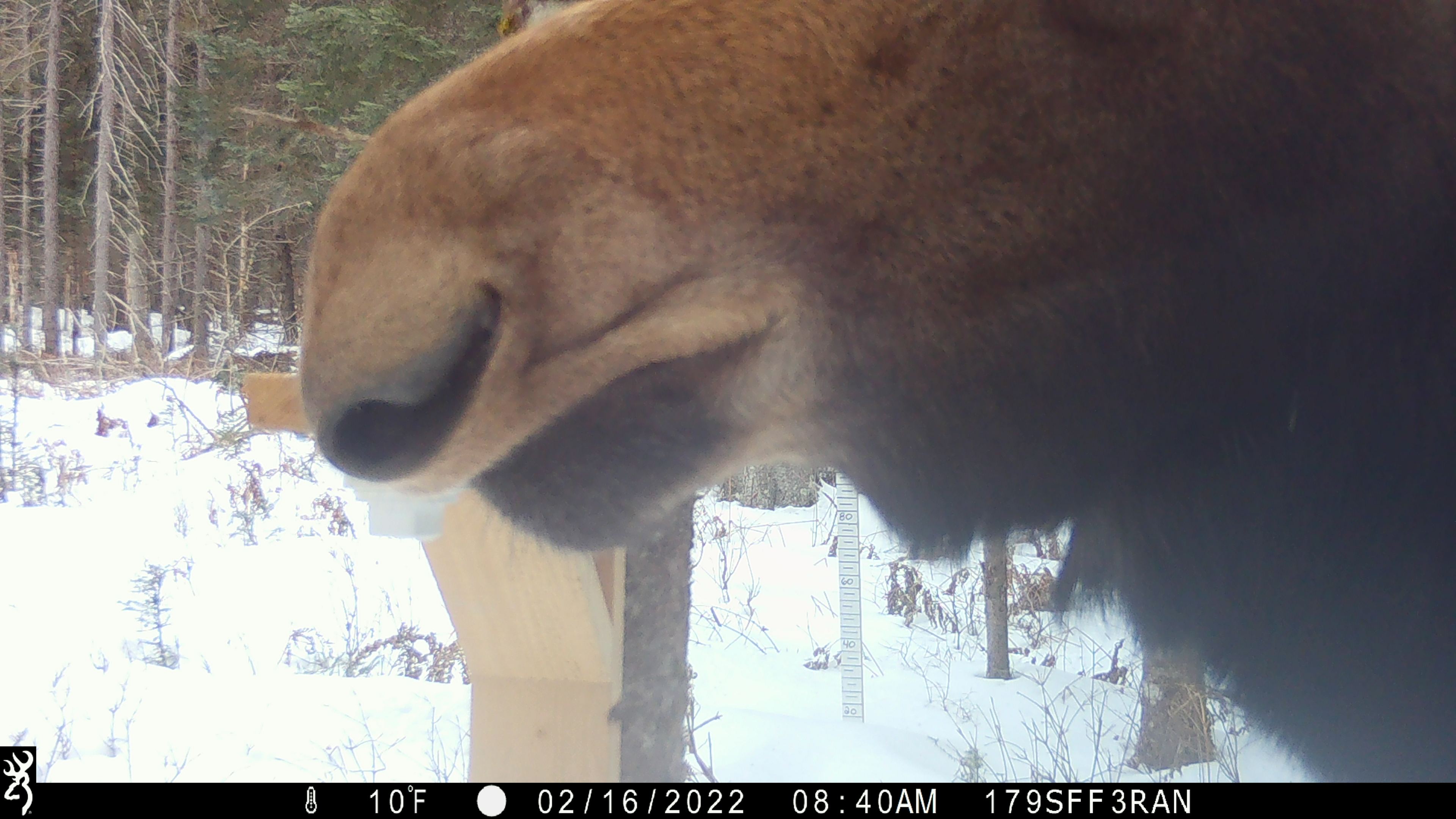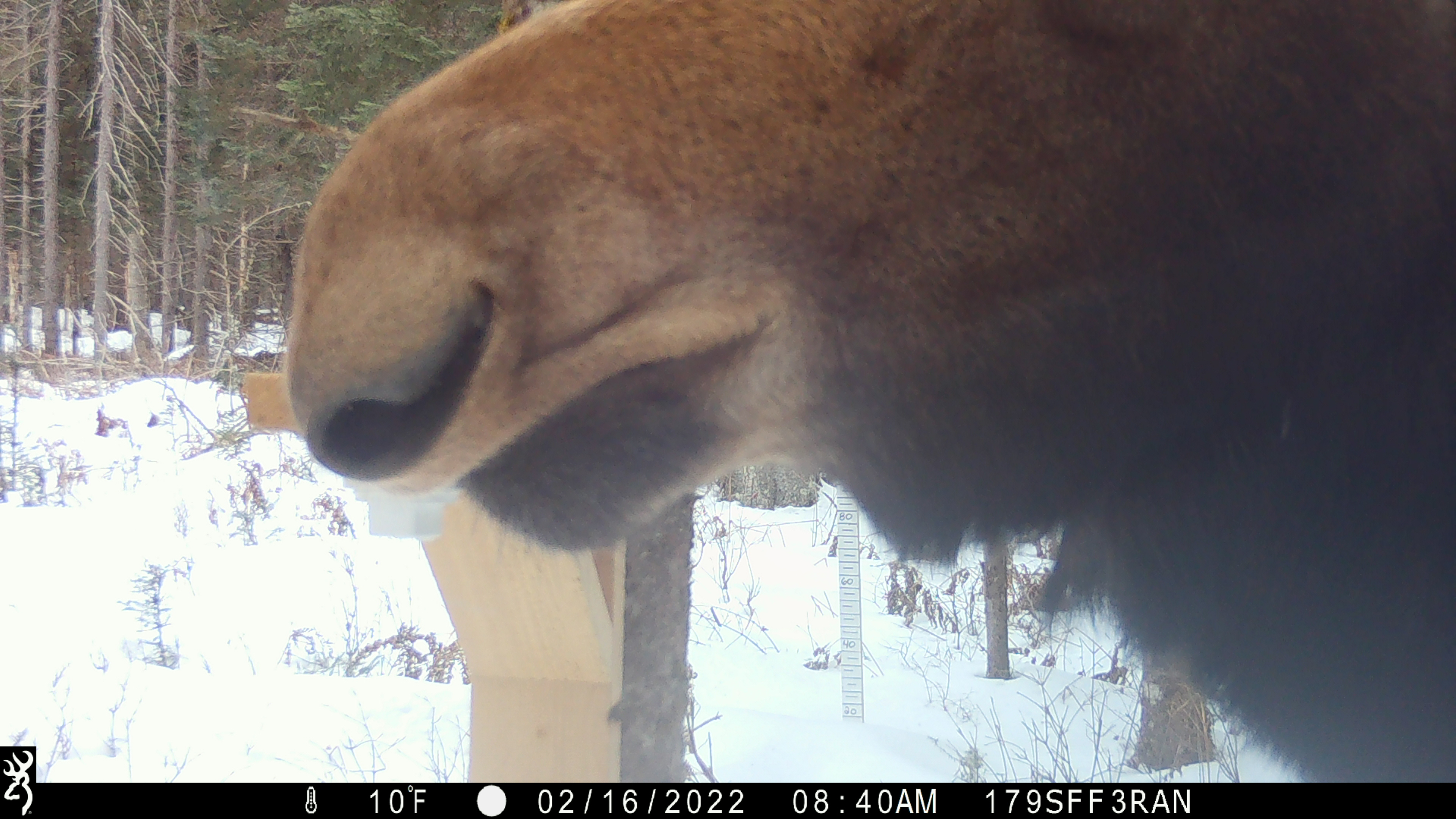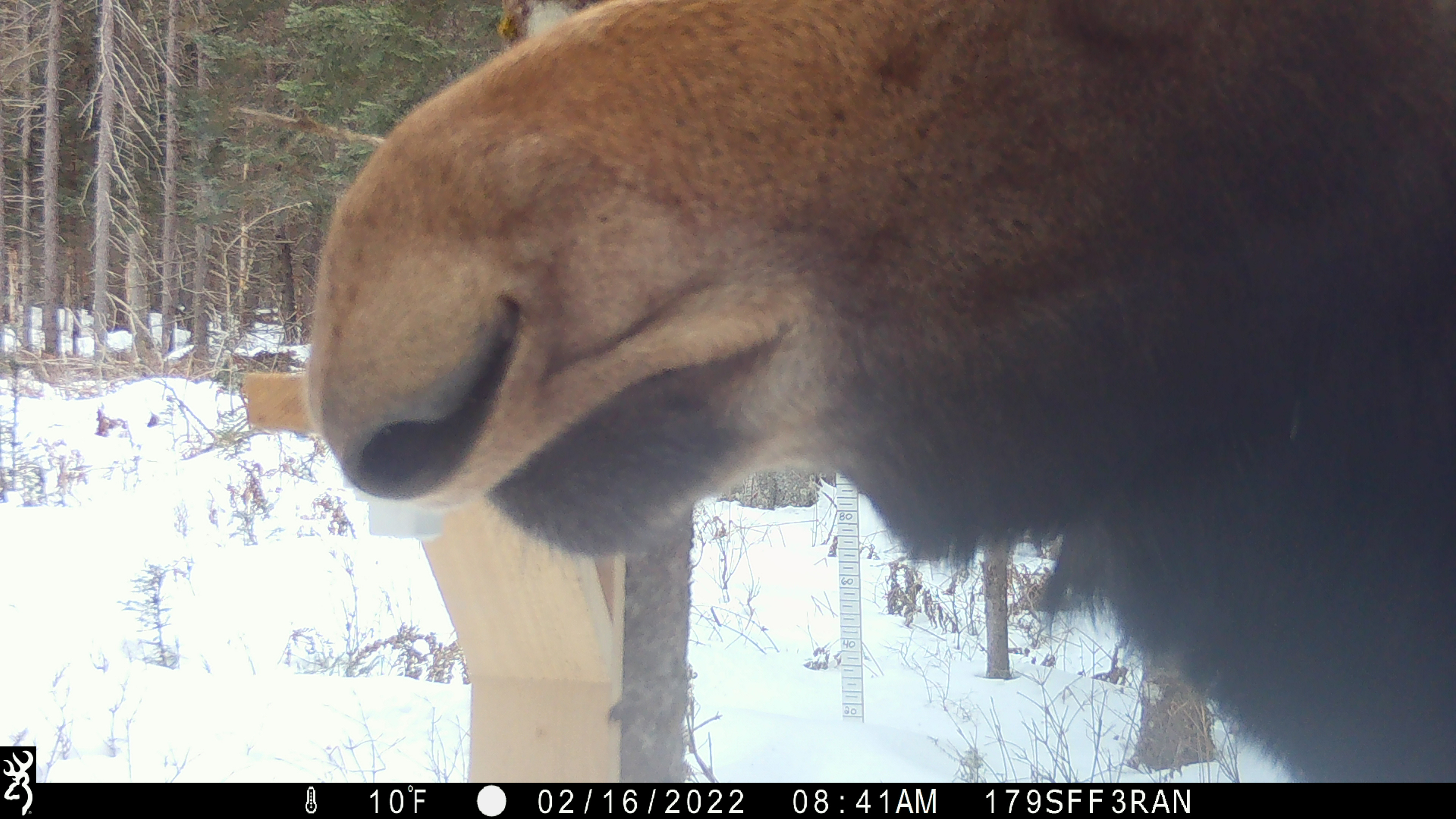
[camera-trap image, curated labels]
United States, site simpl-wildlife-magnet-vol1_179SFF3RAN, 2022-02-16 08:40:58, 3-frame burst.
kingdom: Animalia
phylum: Chordata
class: Mammalia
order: Artiodactyla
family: Cervidae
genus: Alces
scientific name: Alces alces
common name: moose